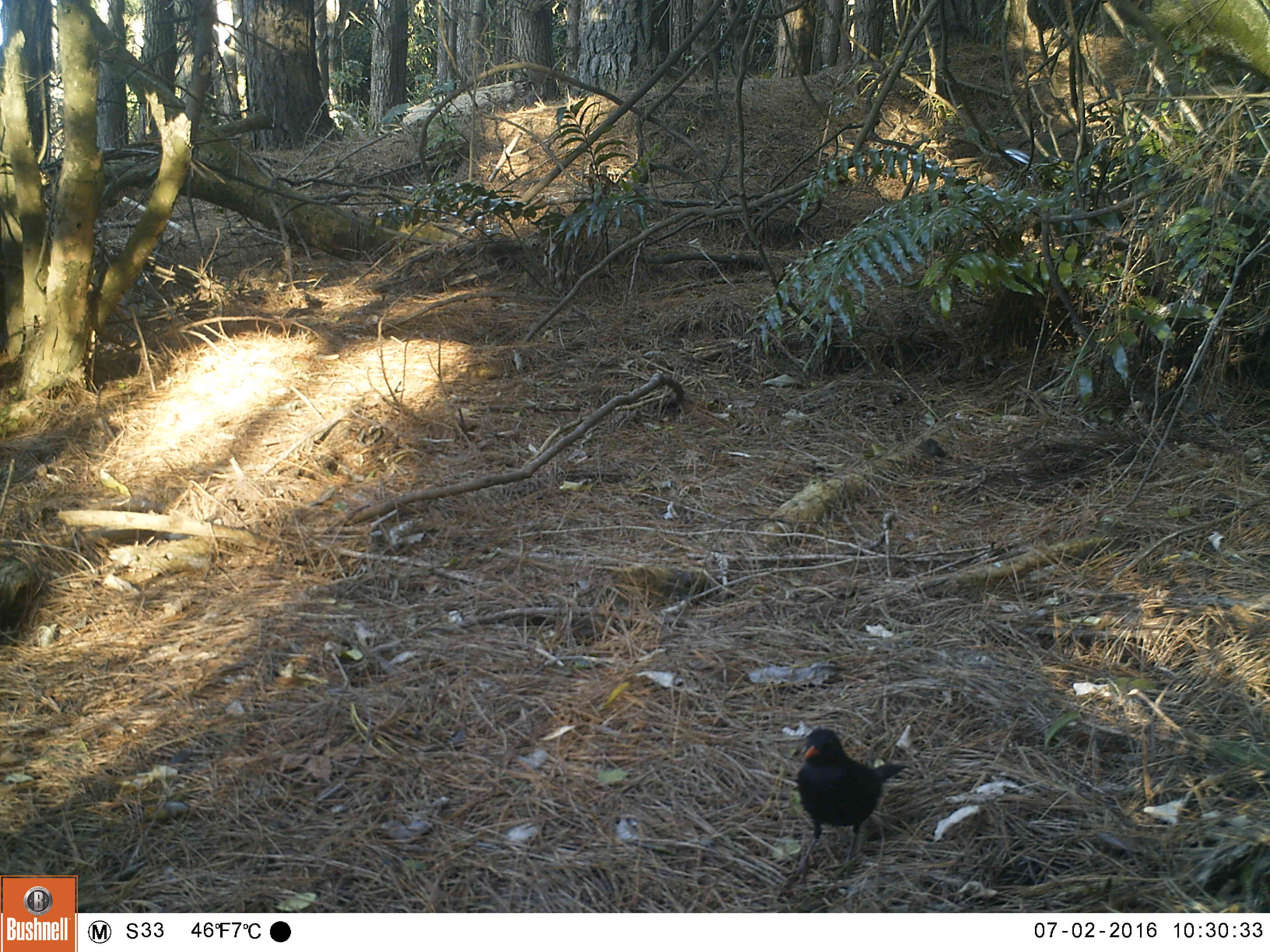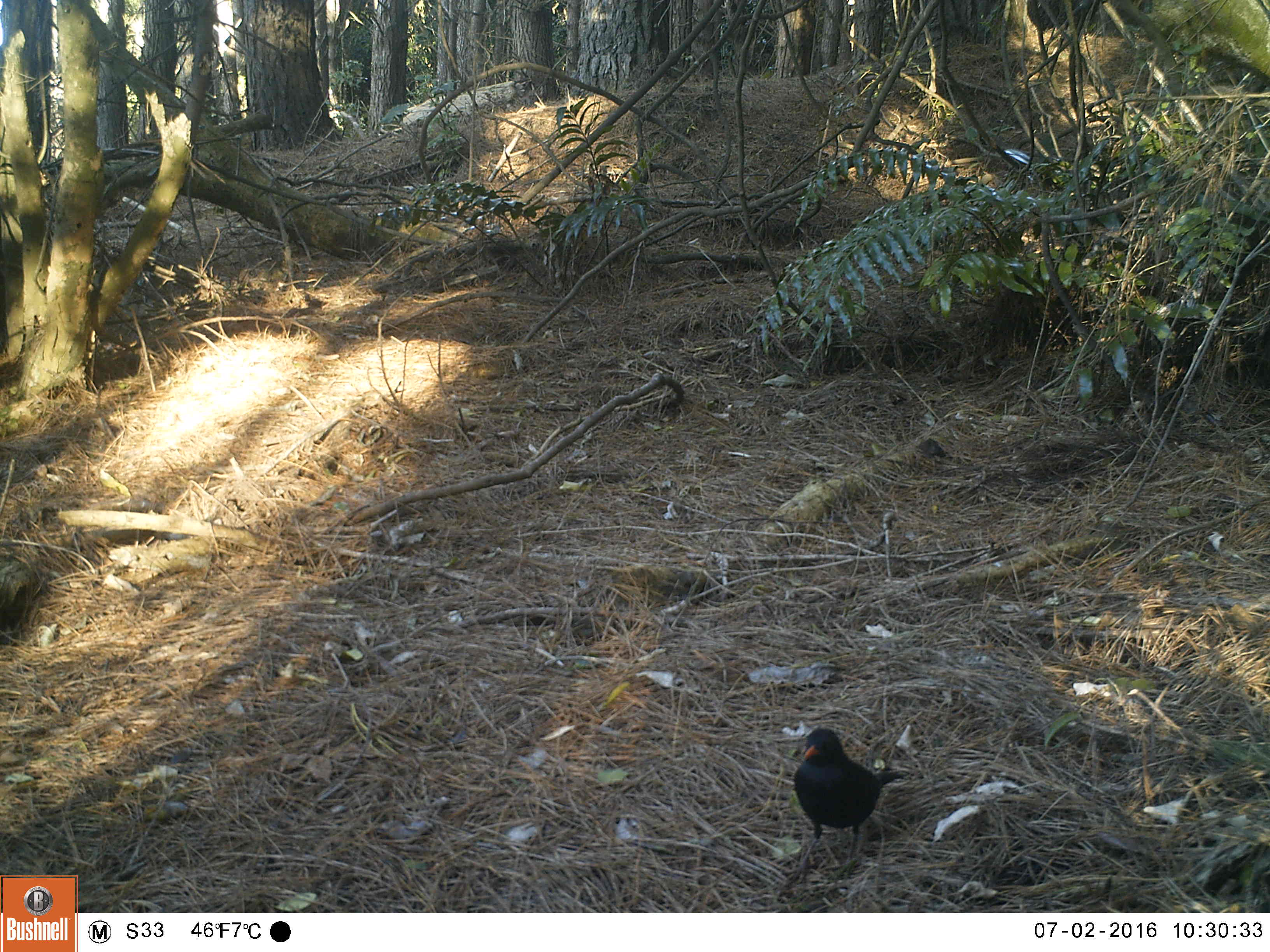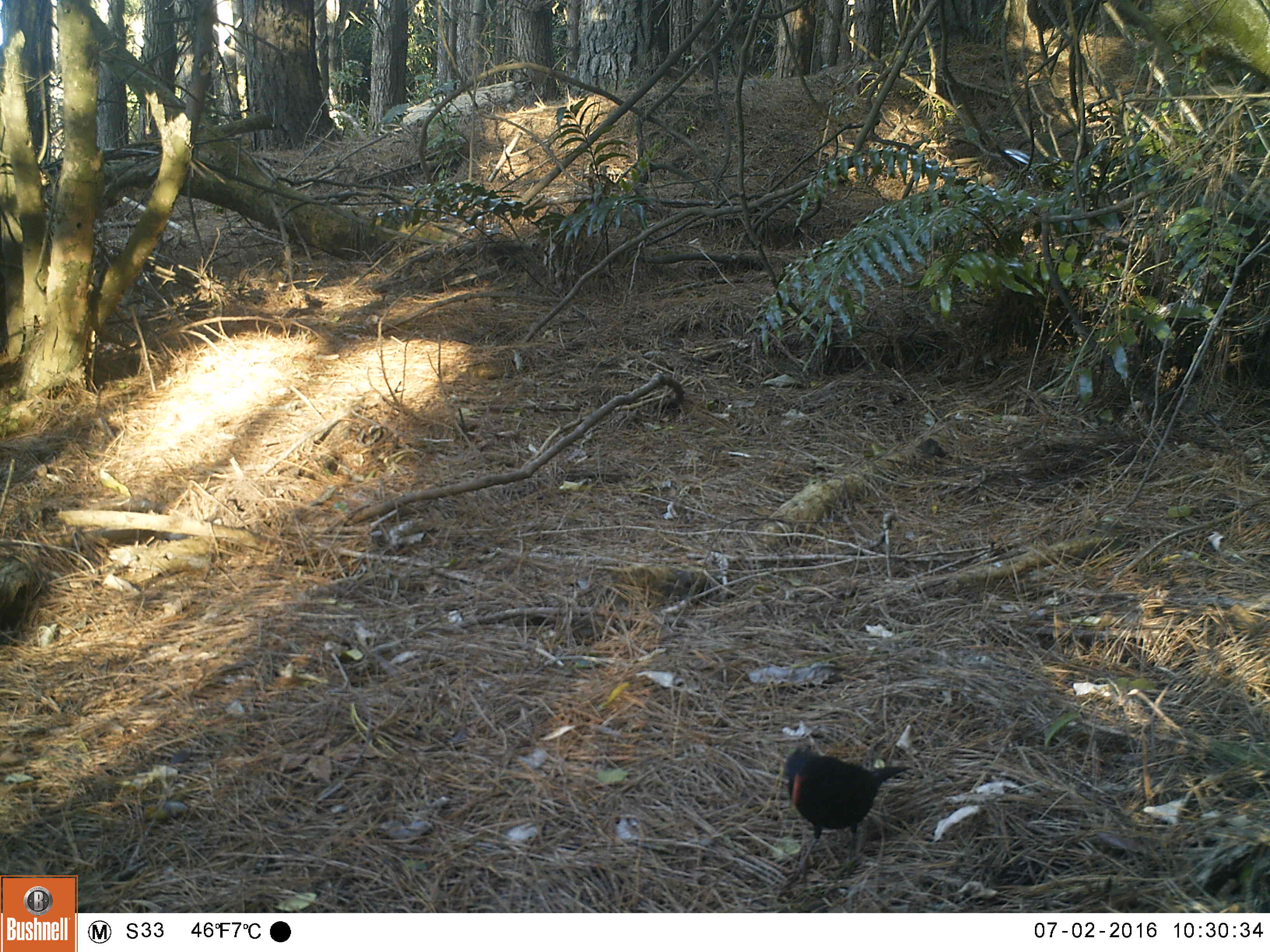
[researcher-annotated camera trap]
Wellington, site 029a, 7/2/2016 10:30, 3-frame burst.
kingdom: Animalia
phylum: Chordata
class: Aves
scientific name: Aves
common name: bird